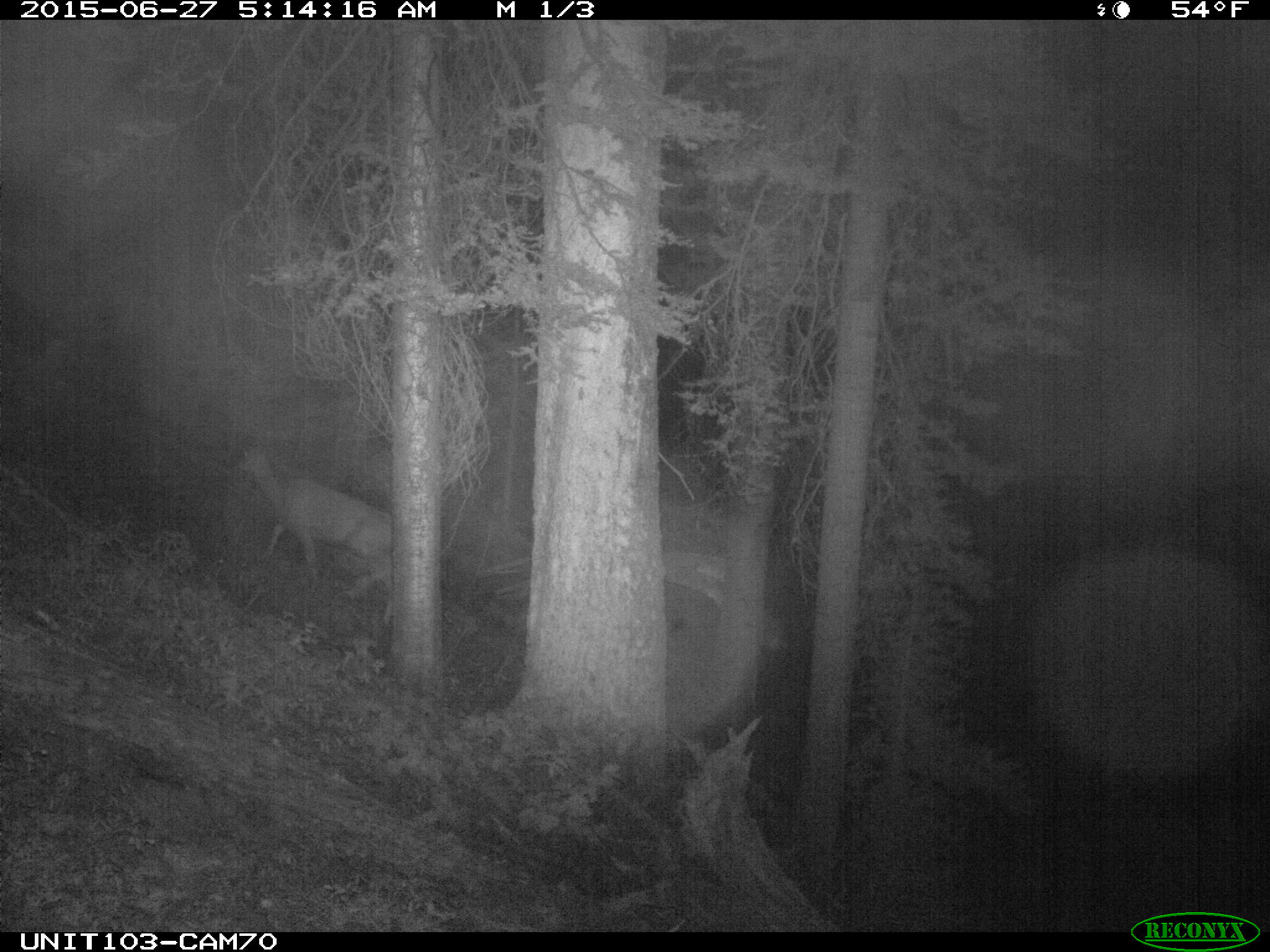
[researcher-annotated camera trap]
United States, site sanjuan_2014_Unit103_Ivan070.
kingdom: Animalia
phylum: Chordata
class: Mammalia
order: Artiodactyla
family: Cervidae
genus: Odocoileus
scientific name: Odocoileus hemionus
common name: mule deer